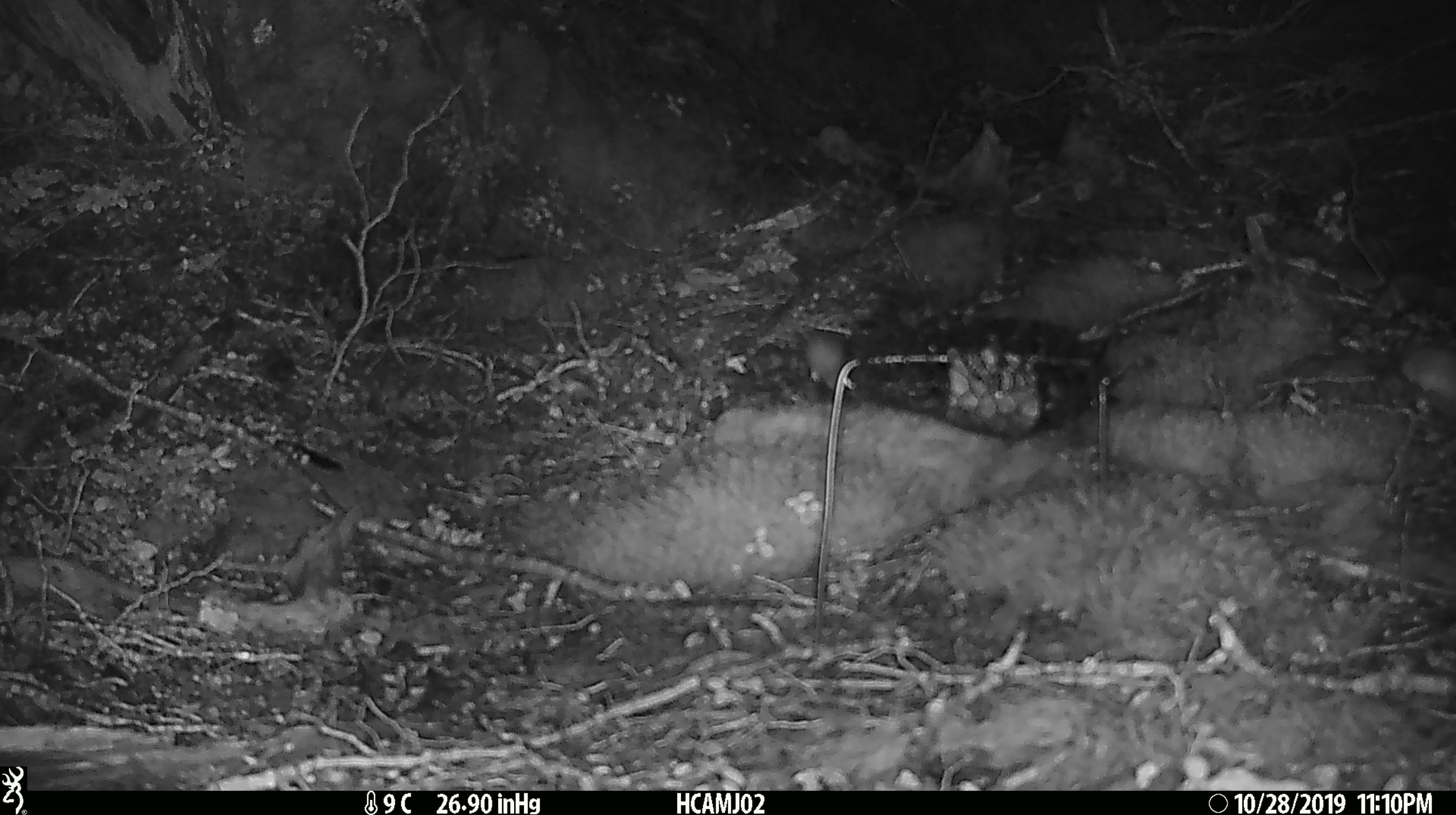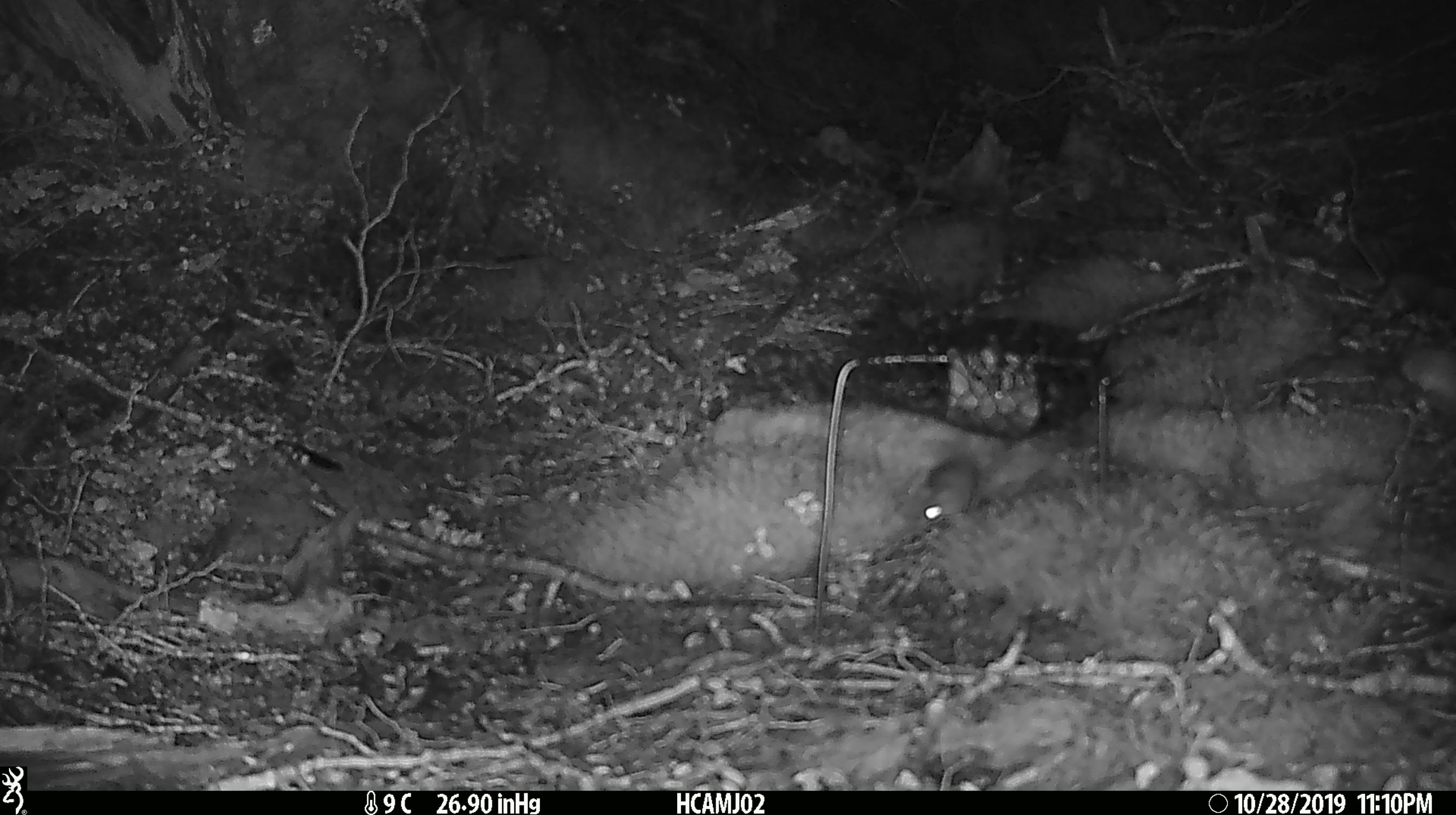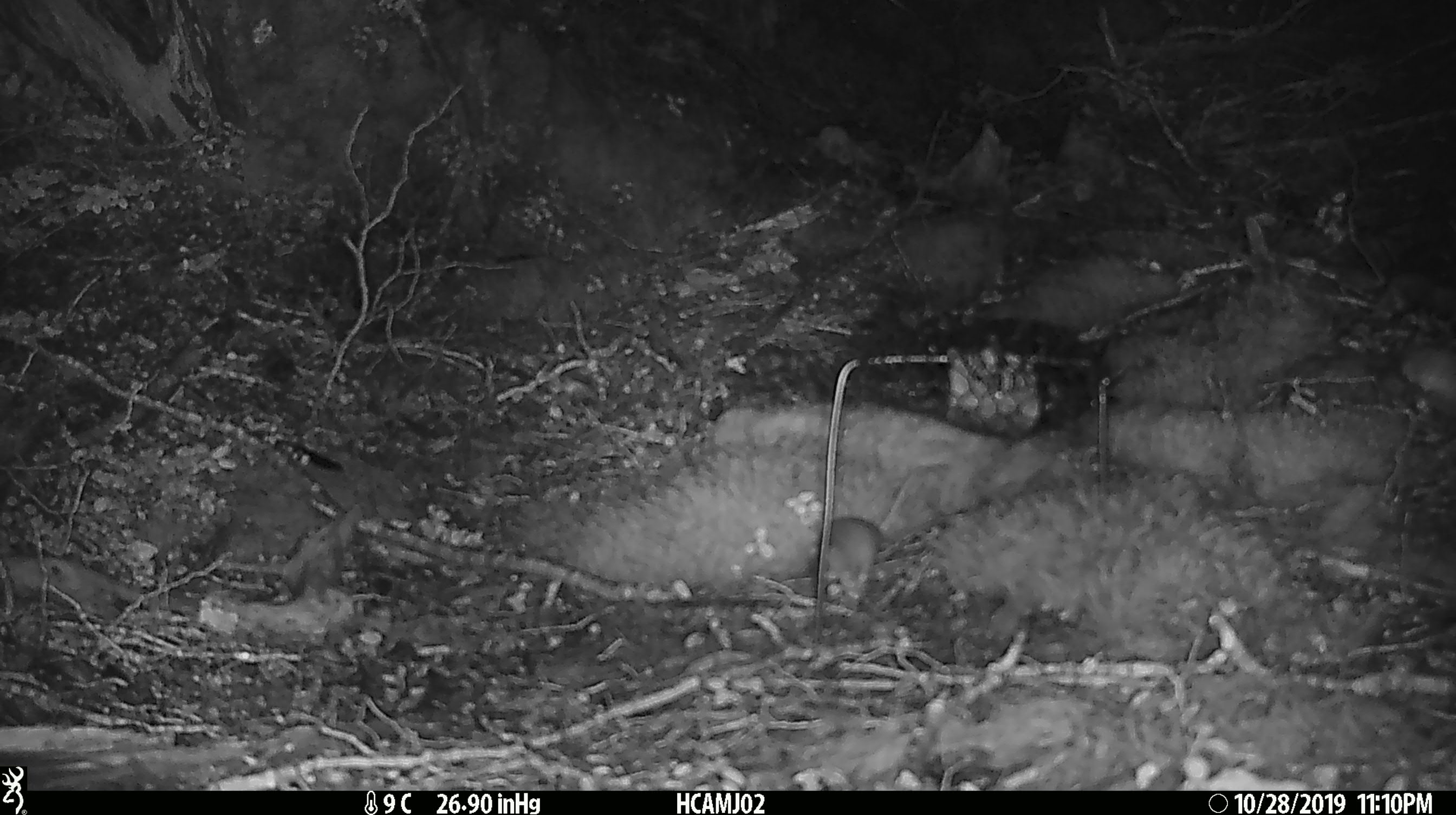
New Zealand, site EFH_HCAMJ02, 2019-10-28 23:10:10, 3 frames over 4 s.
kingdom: Animalia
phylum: Chordata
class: Mammalia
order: Rodentia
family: Muridae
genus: Mus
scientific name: Mus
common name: mouse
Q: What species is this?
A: Mouse (Mus).